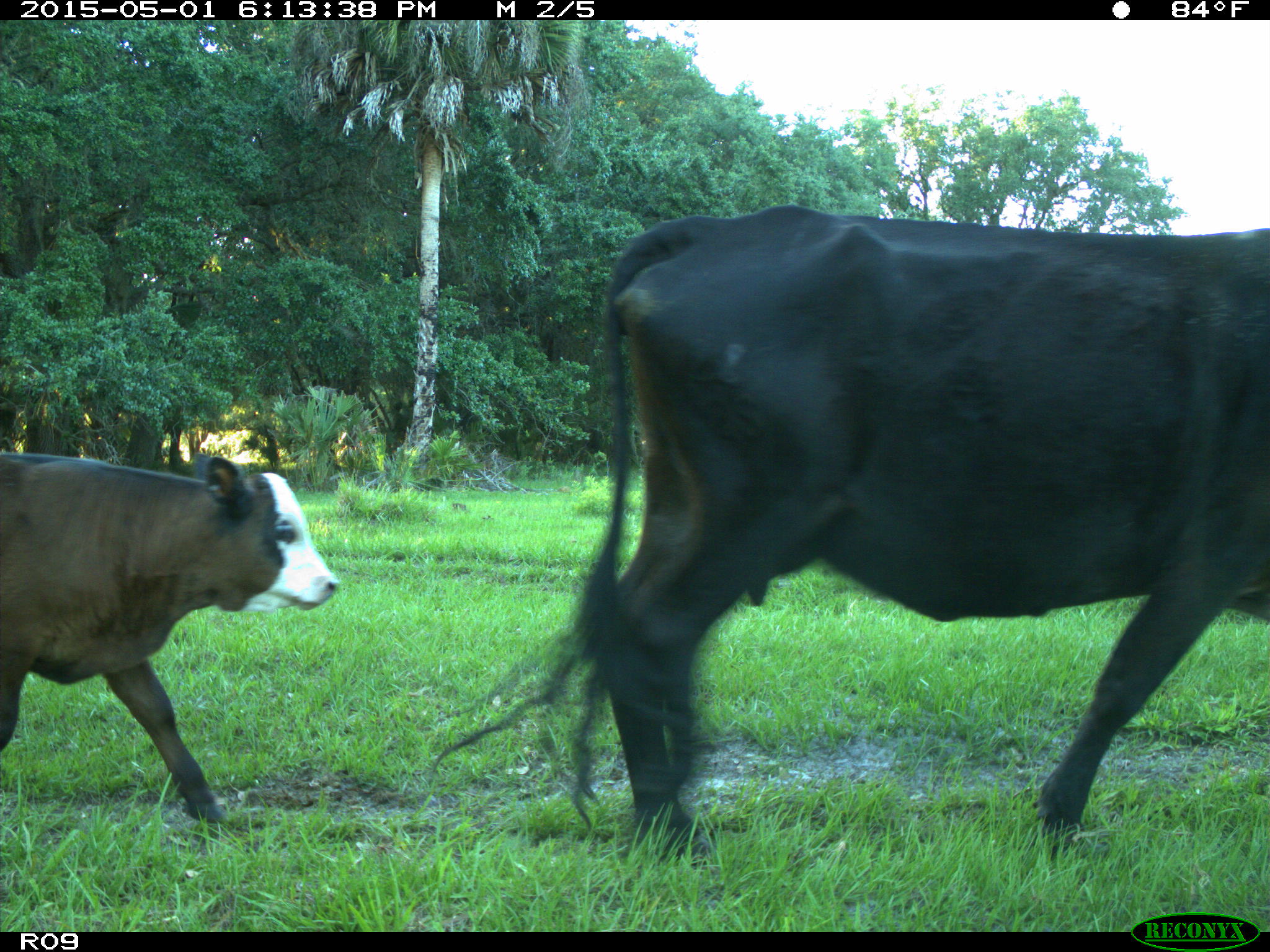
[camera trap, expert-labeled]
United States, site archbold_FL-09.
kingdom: Animalia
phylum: Chordata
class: Mammalia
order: Artiodactyla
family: Bovidae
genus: Bos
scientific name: Bos taurus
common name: domestic cow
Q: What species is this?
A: Bos taurus (domestic cow).